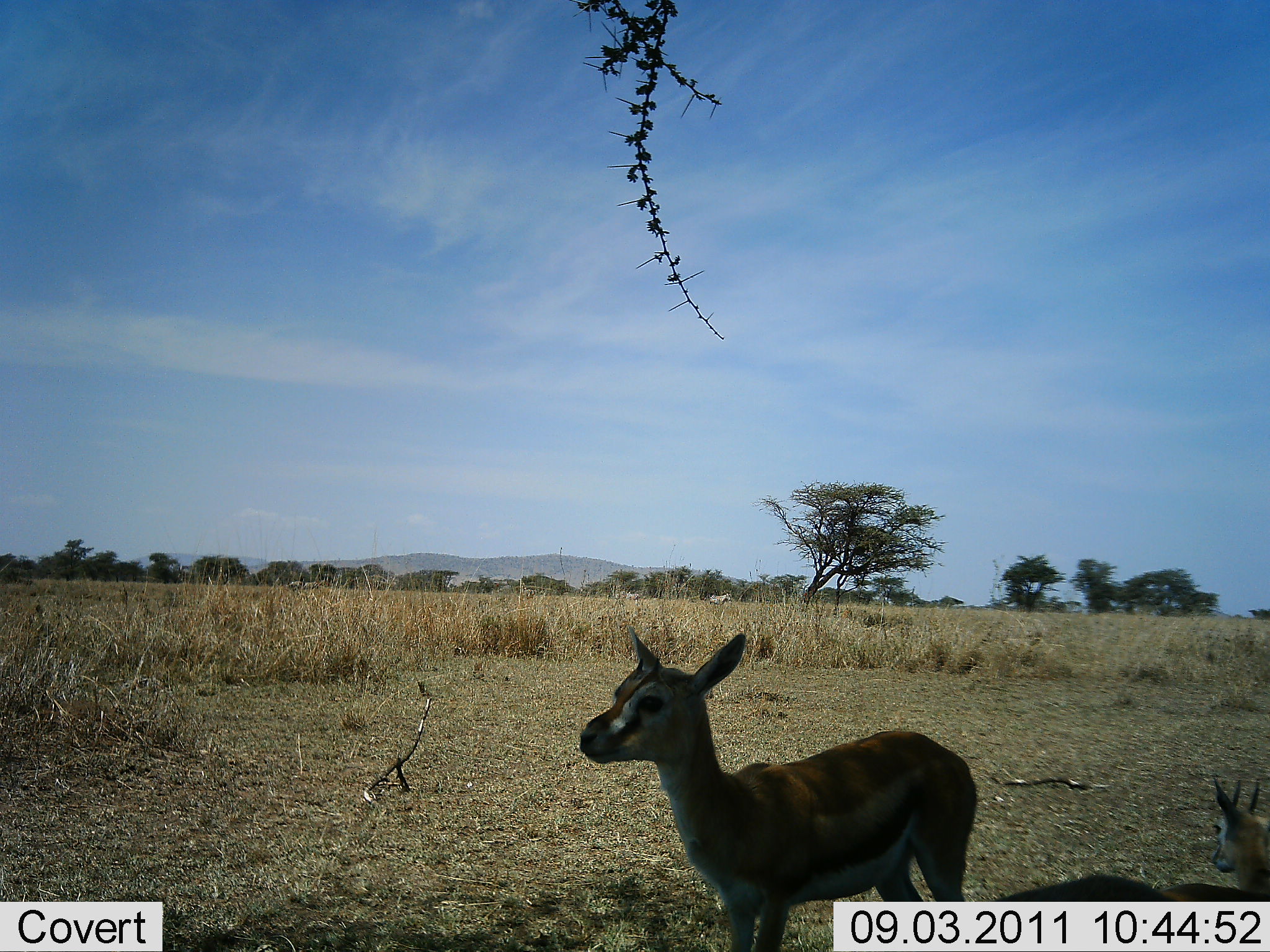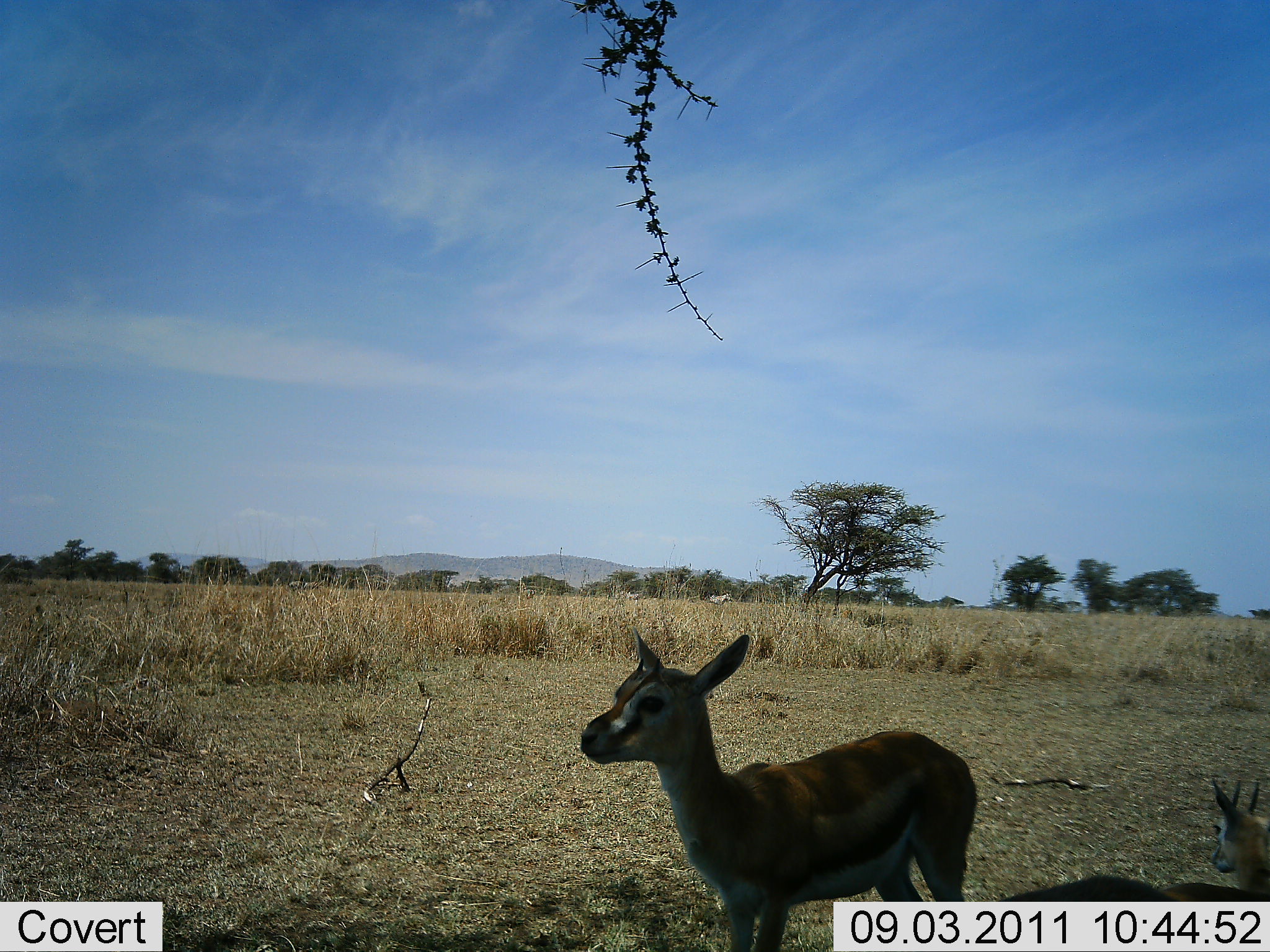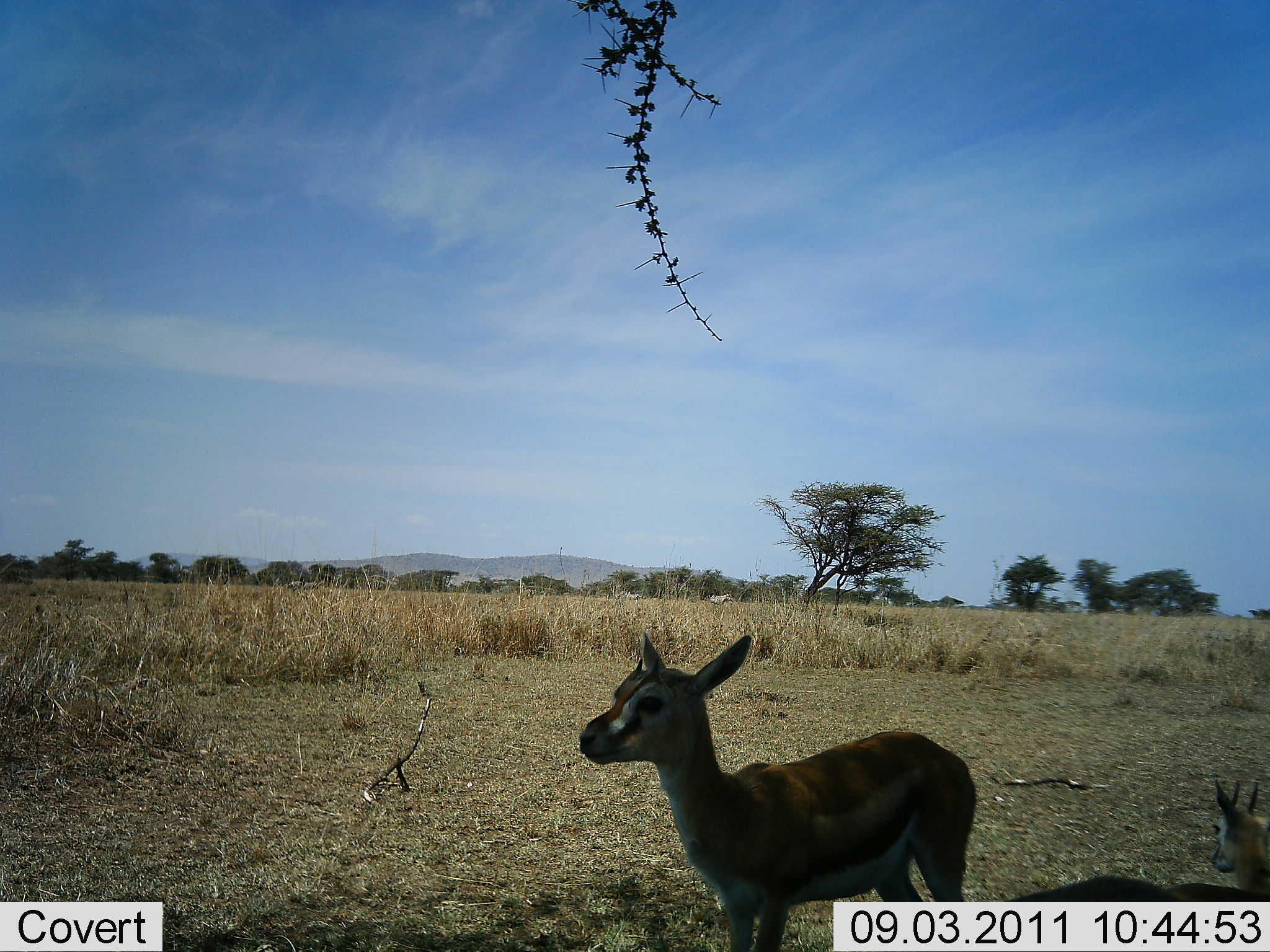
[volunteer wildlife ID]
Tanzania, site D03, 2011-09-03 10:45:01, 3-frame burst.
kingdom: Animalia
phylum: Chordata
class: Mammalia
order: Artiodactyla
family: Bovidae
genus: Eudorcas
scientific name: Eudorcas thomsonii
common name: thomson's gazelle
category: gazellethomsons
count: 2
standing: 80%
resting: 73%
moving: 0%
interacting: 0%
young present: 27%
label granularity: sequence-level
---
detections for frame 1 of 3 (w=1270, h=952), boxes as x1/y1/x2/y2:
animal: 575/623/979/951; 983/774/1269/902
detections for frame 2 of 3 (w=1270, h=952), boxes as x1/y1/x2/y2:
animal: 577/625/980/952; 990/773/1269/901